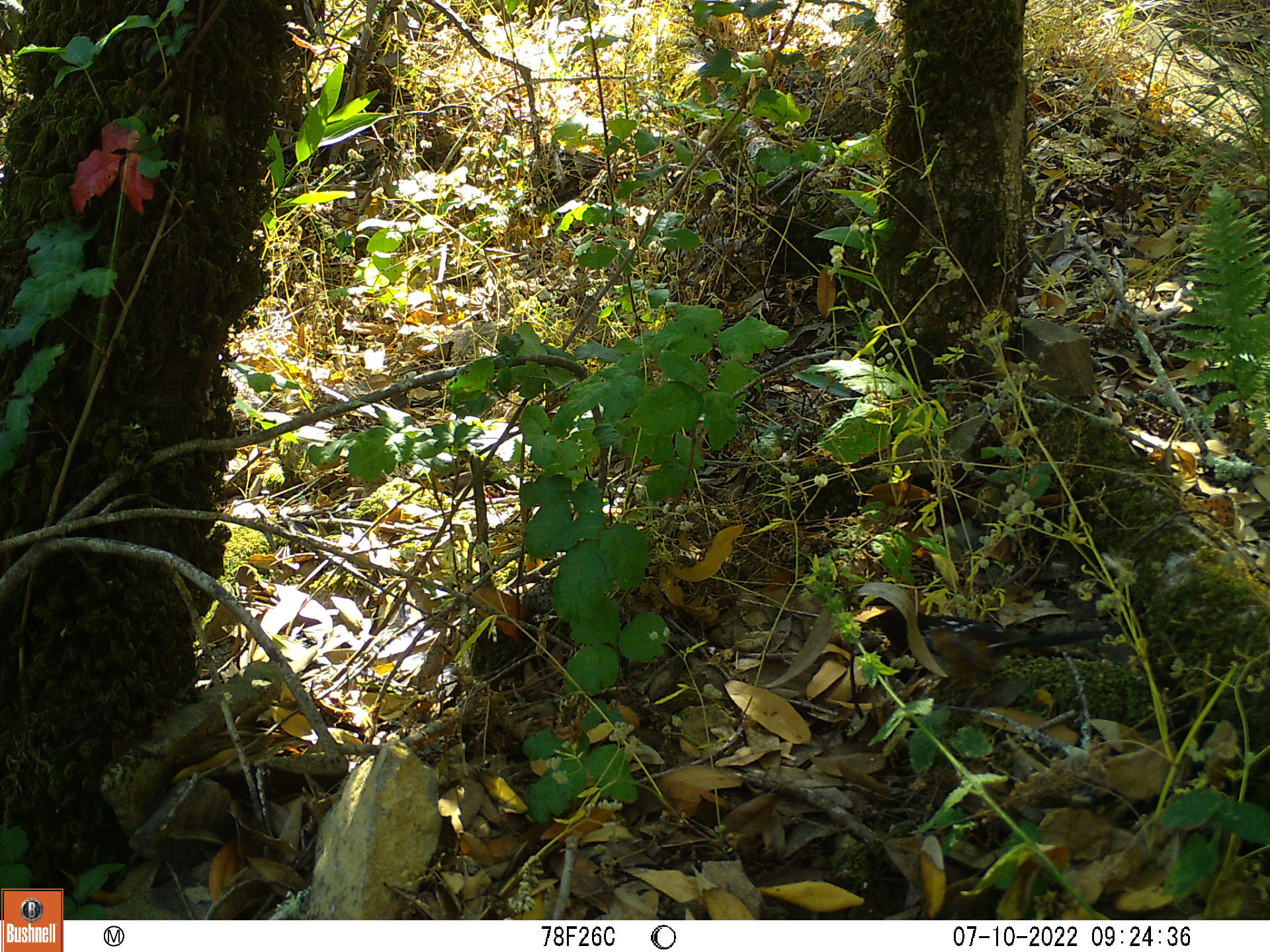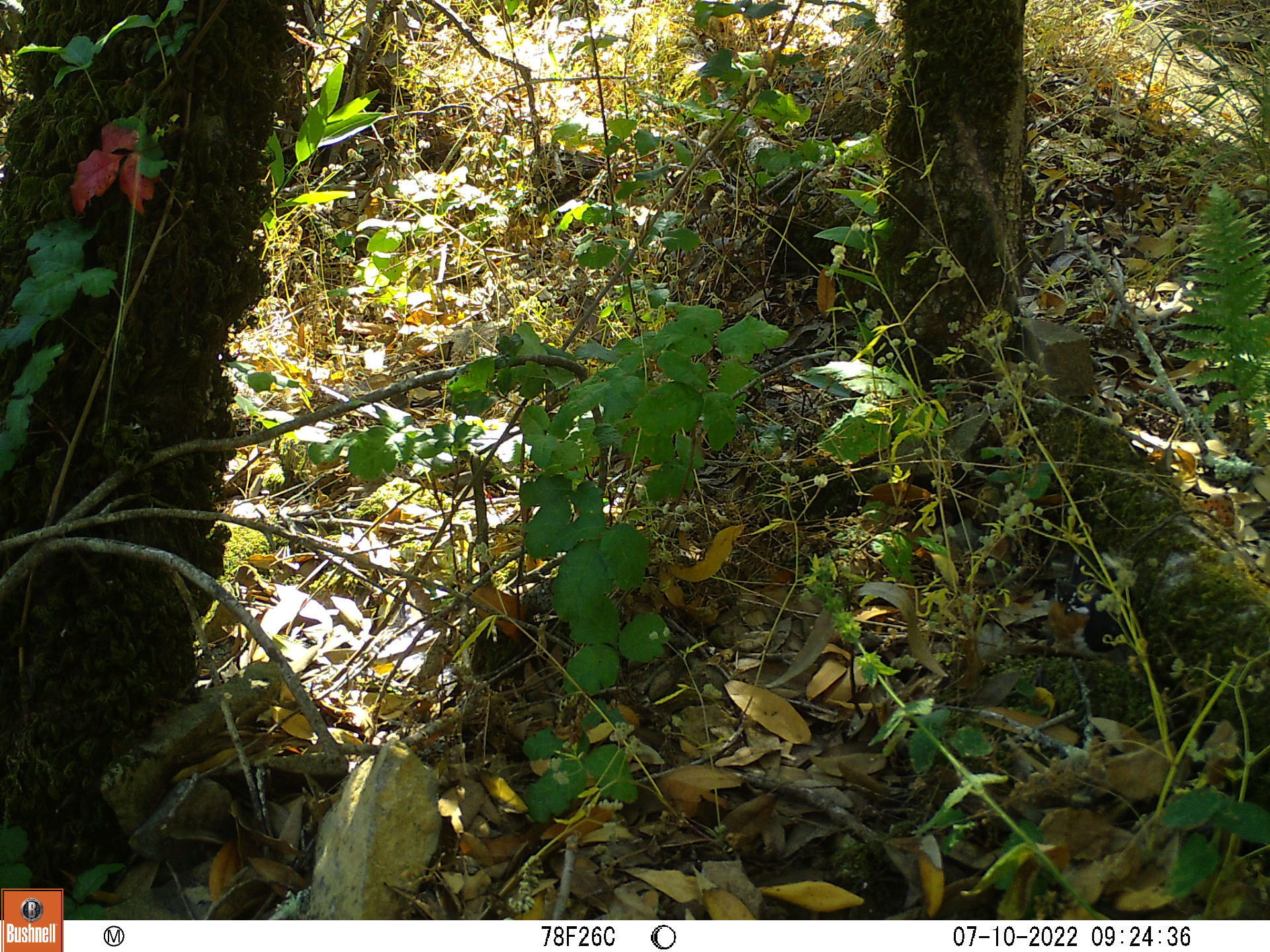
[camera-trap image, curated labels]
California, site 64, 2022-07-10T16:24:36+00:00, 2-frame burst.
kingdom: Animalia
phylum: Chordata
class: Aves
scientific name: Aves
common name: bird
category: unknown bird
Unknown bird (bird) (Aves).